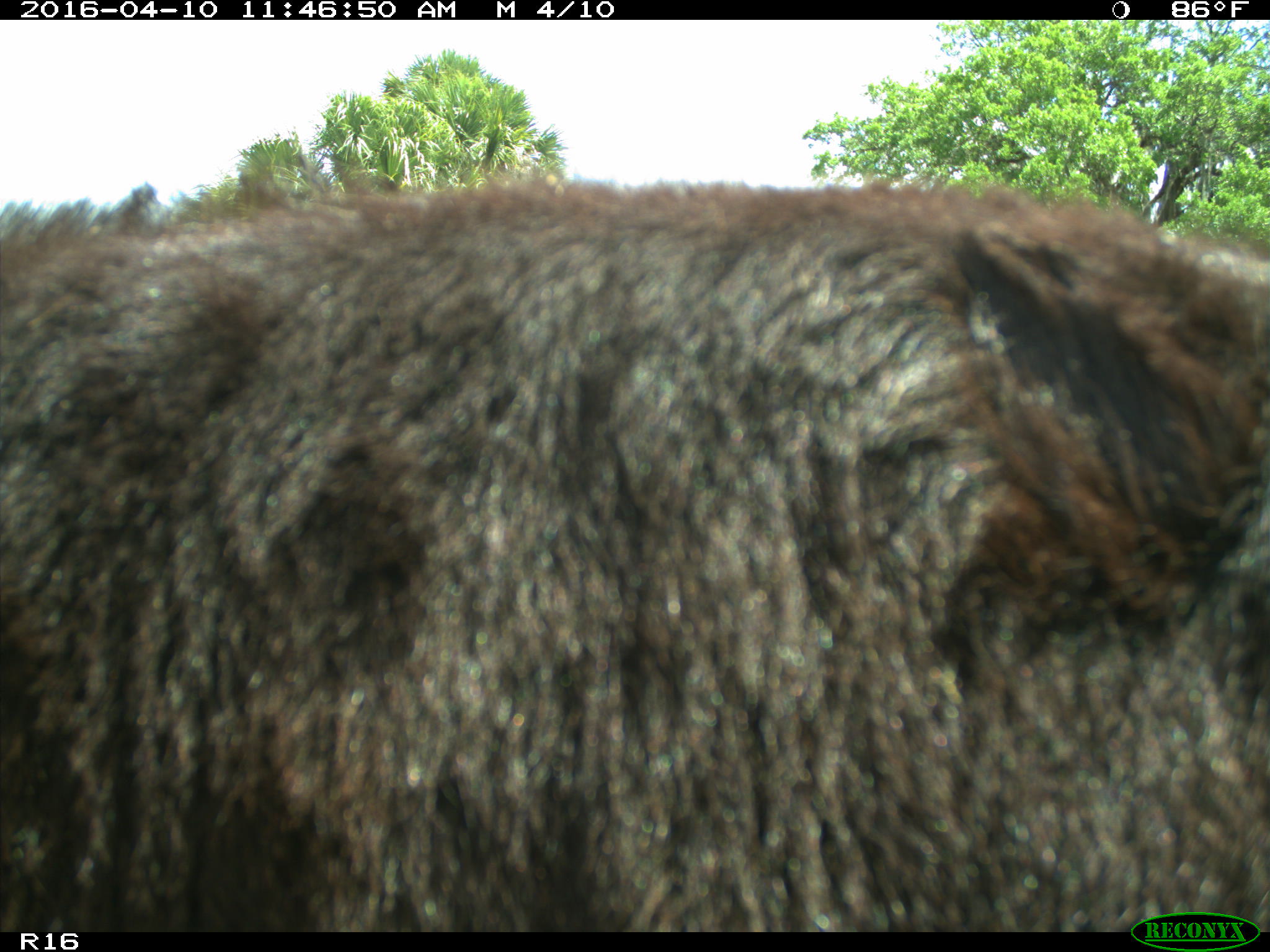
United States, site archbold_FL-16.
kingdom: Animalia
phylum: Chordata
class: Mammalia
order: Artiodactyla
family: Bovidae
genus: Bos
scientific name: Bos taurus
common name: domestic cow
Bos taurus (domestic cow).